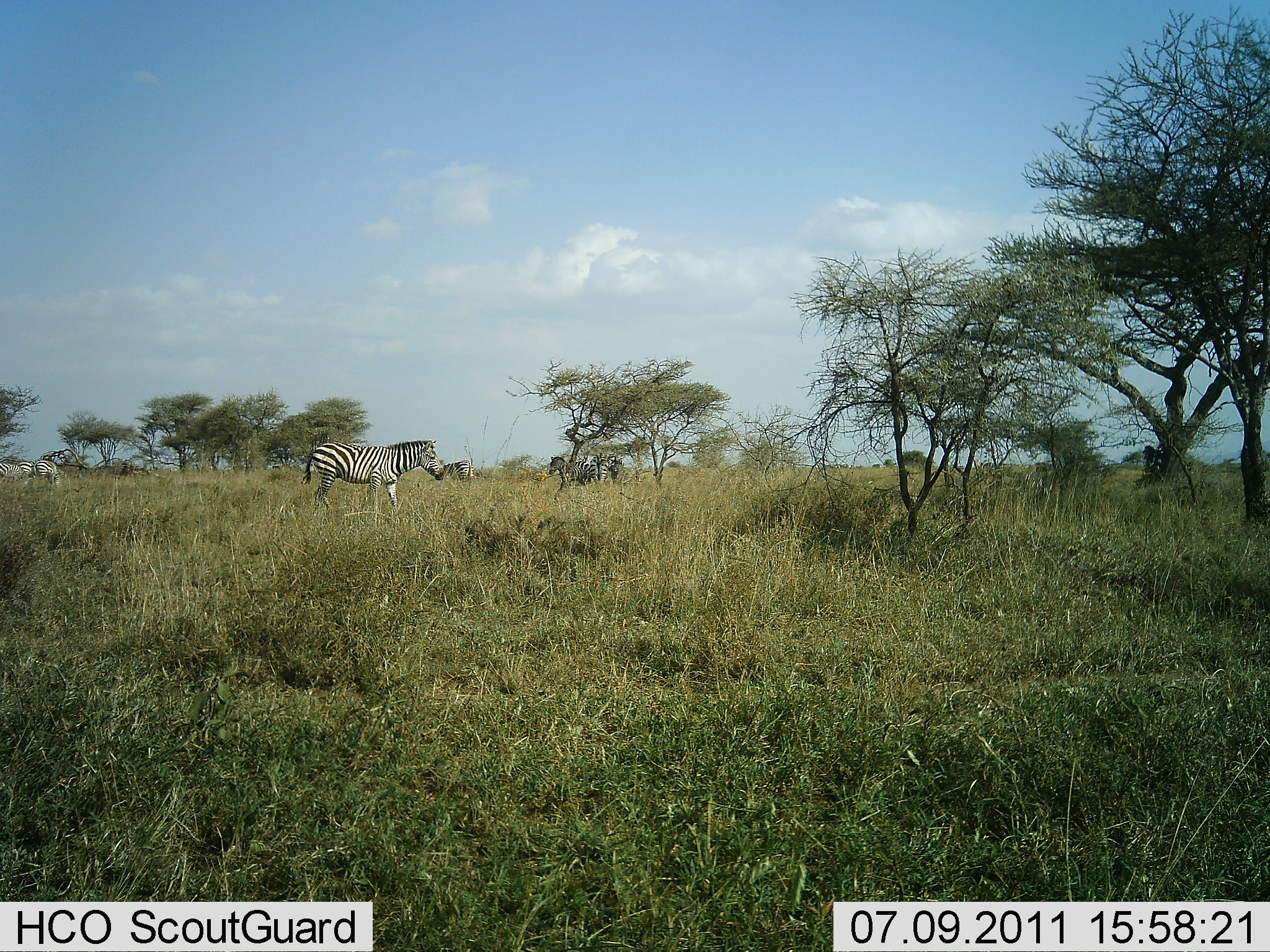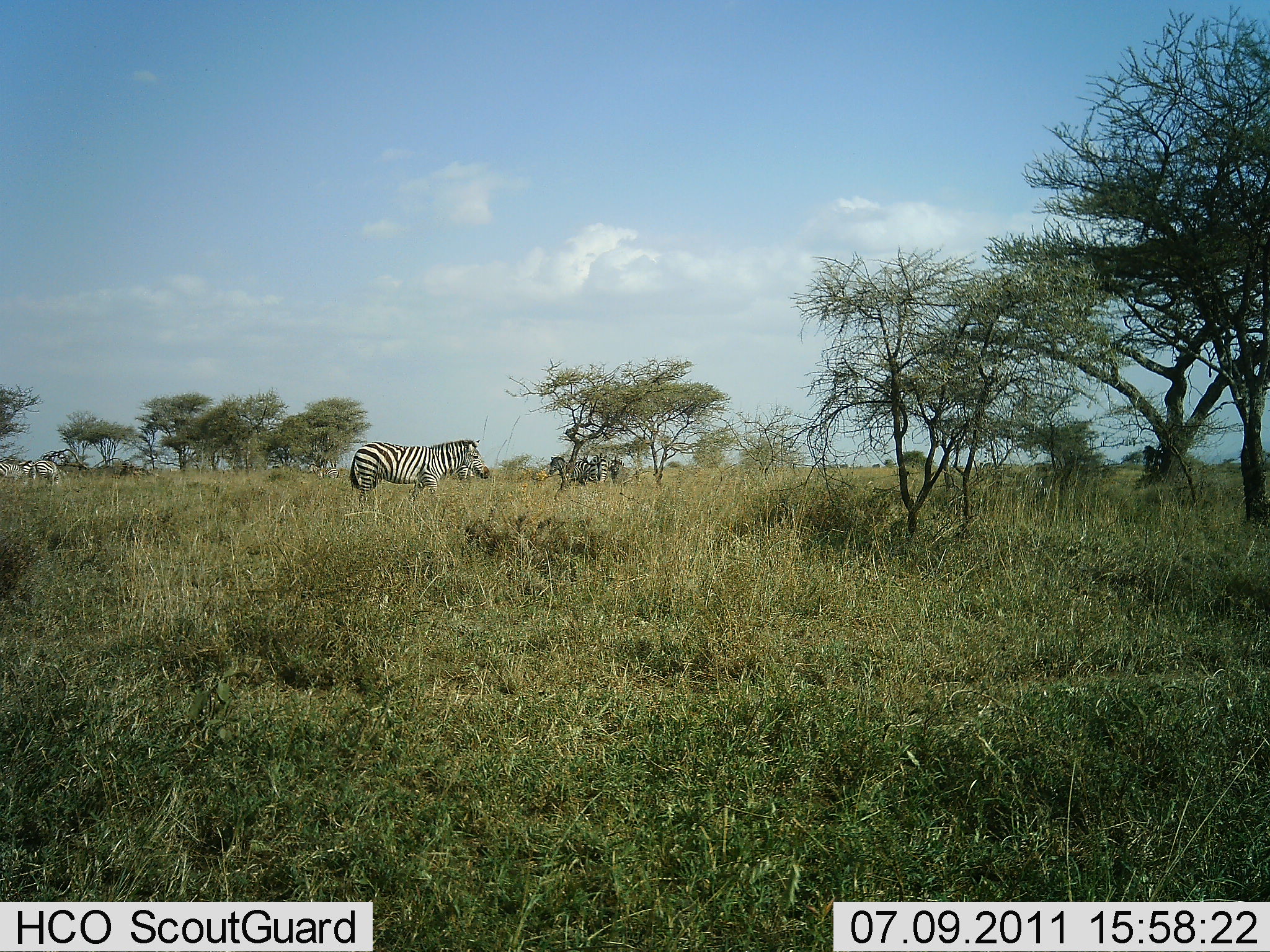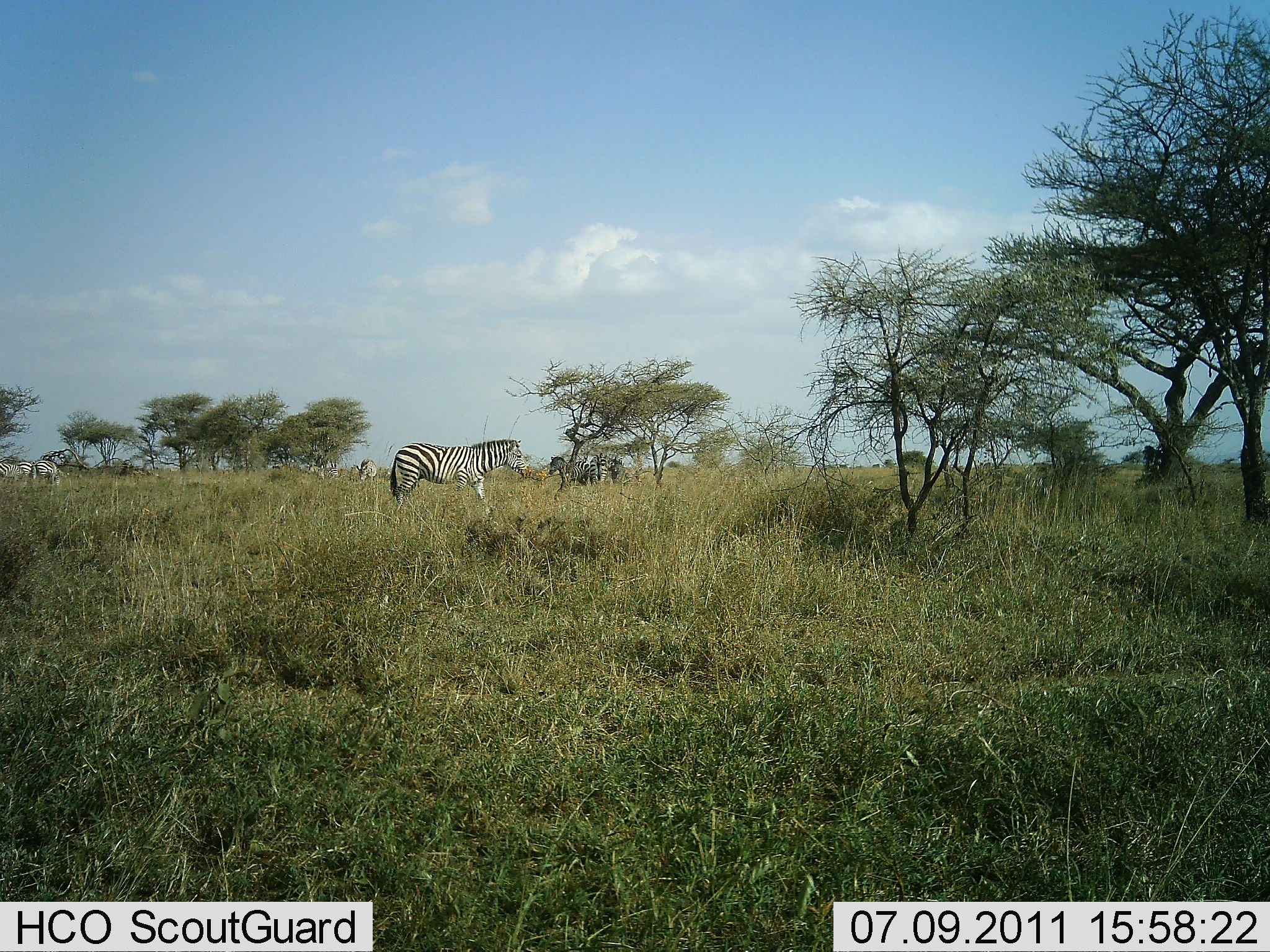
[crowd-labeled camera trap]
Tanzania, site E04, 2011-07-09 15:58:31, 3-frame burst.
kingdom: Animalia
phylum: Chordata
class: Mammalia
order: Perissodactyla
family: Equidae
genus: Equus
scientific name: Equus quagga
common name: plains zebra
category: zebra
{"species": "zebra (plains zebra) (Equus quagga)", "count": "5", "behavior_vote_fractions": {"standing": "73%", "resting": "9%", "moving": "55%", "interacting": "0%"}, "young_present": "0%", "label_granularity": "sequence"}